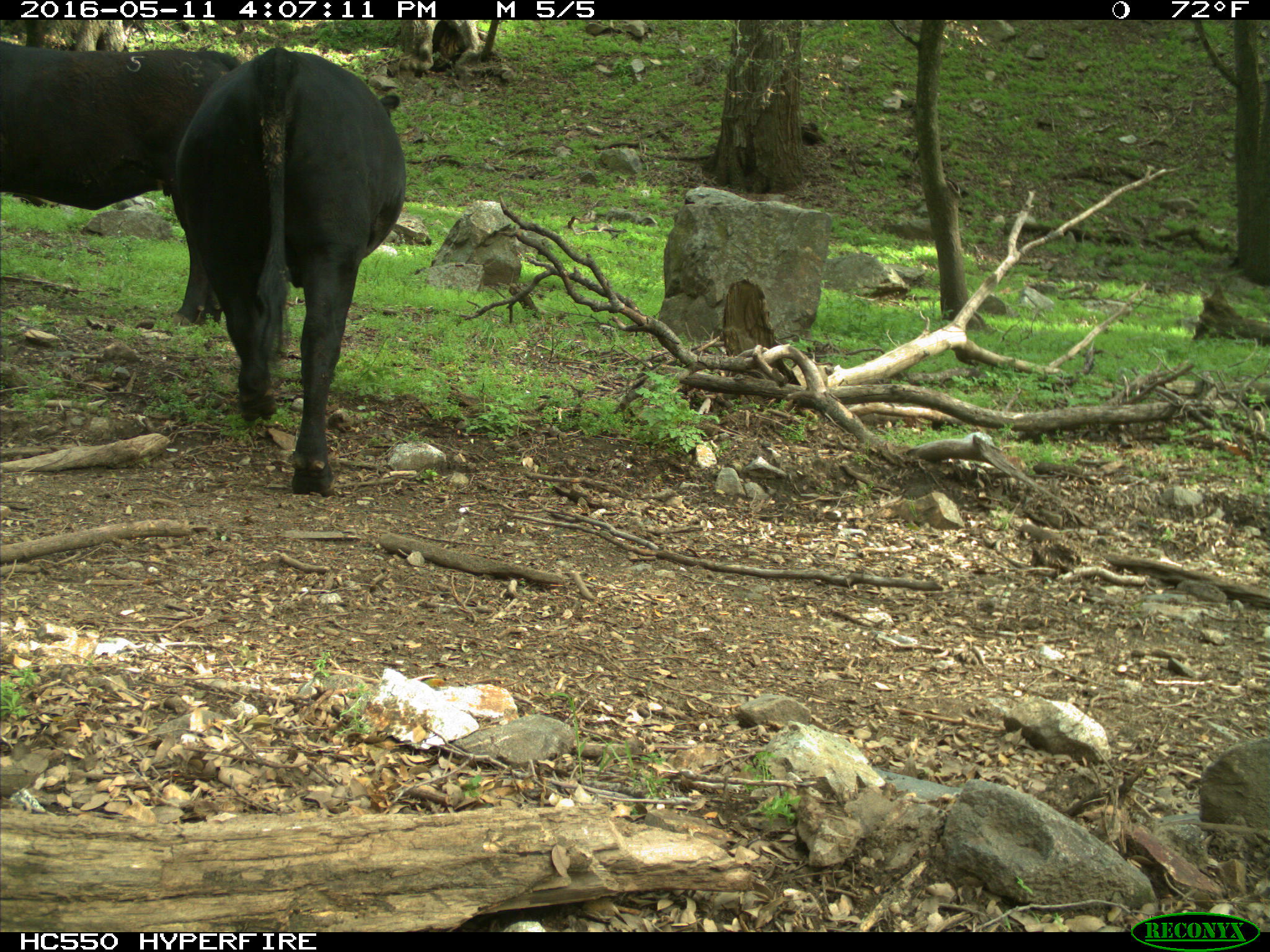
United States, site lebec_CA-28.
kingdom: Animalia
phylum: Chordata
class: Mammalia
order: Artiodactyla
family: Bovidae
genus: Bos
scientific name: Bos taurus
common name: domestic cow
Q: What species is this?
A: Bos taurus (domestic cow).